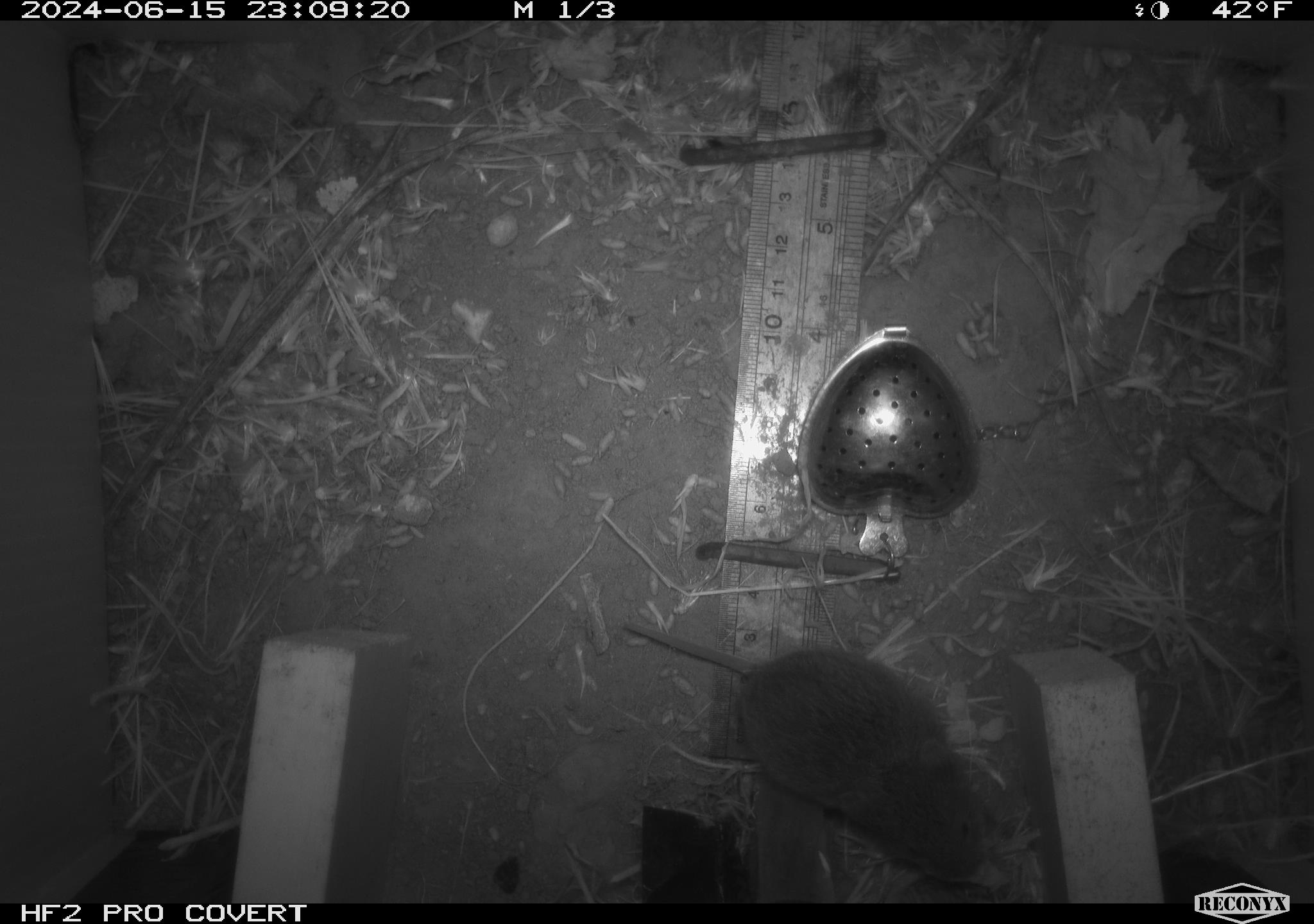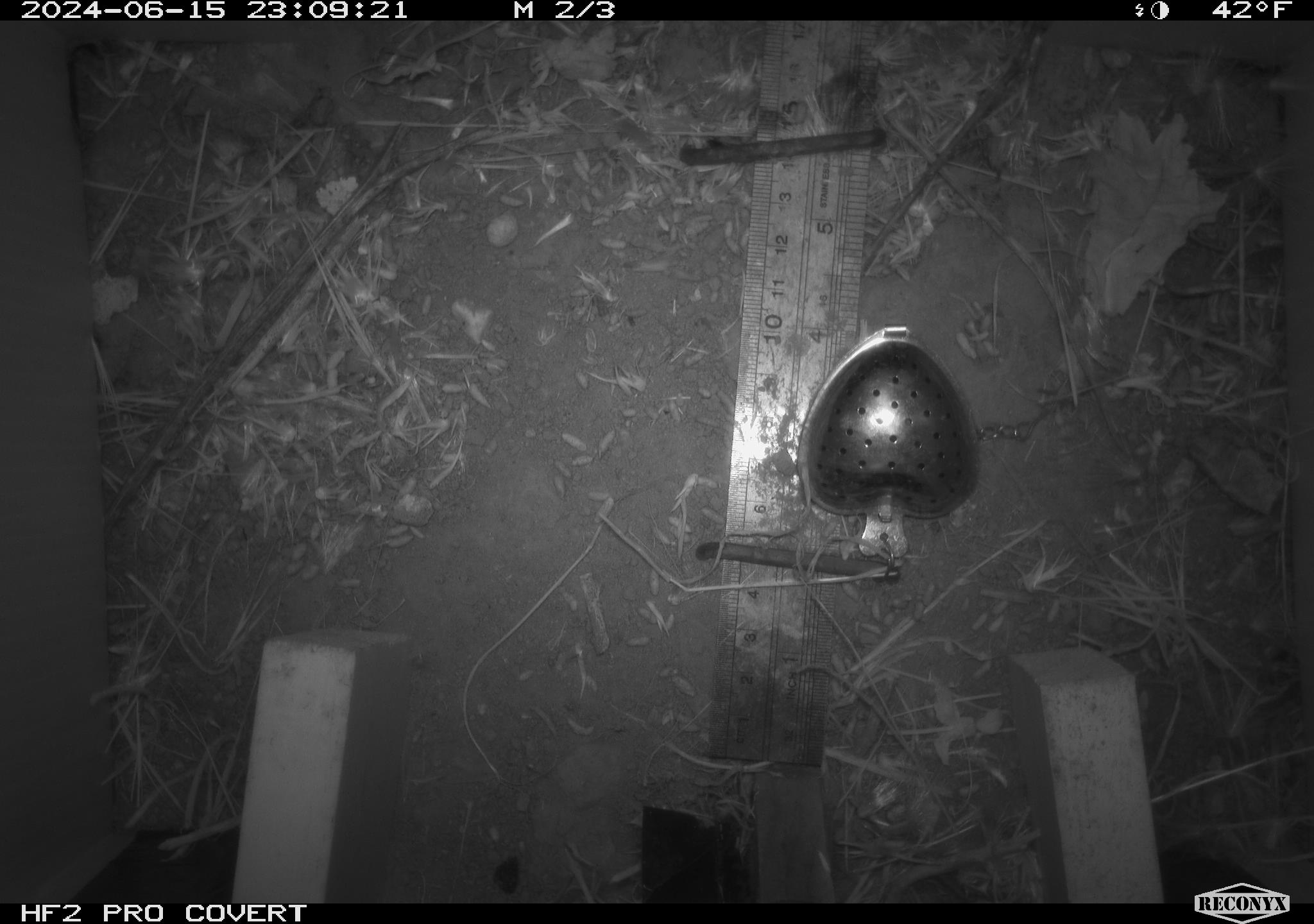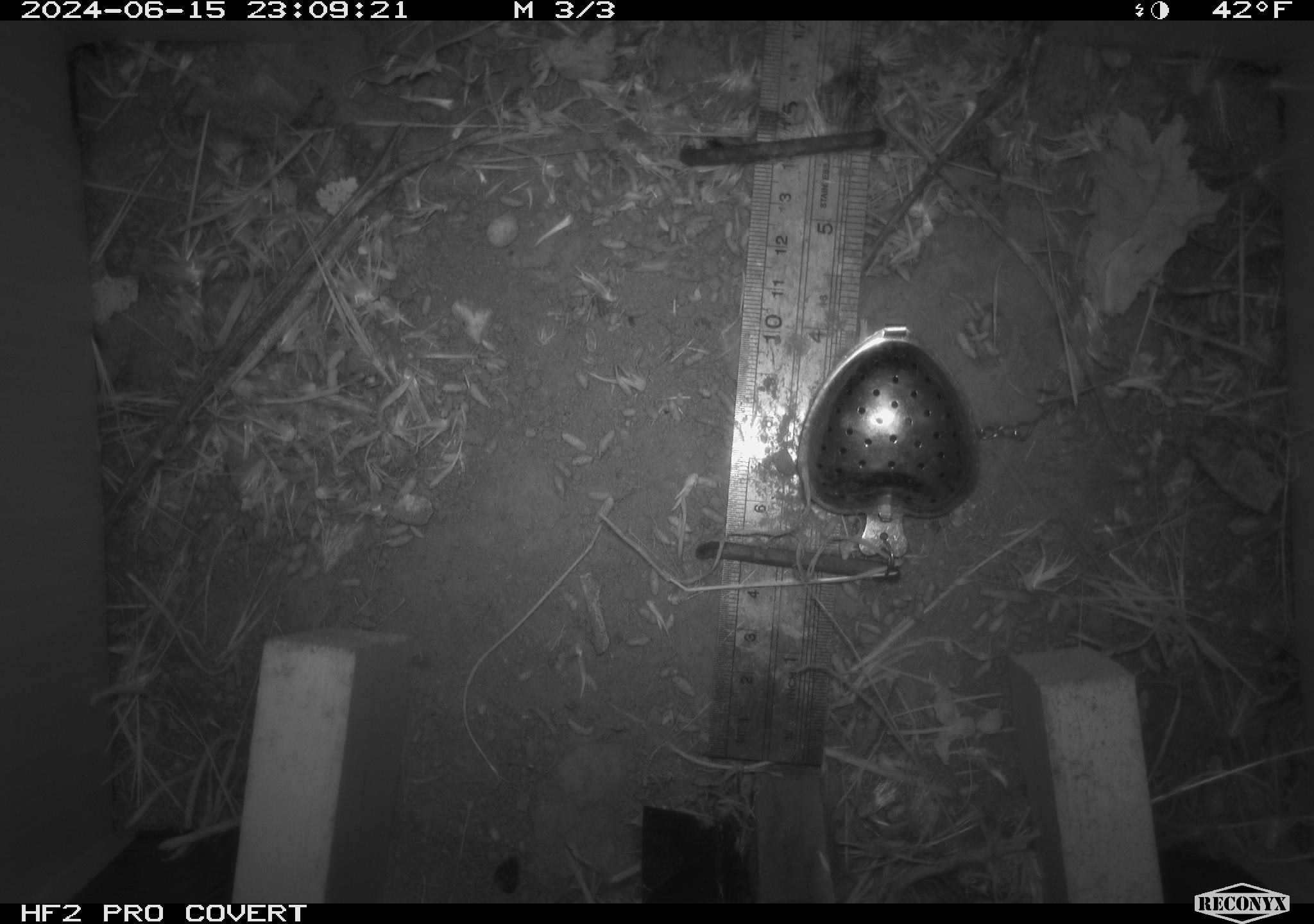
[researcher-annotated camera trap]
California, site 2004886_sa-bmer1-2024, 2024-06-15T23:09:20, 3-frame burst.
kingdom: Animalia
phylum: Chordata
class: Mammalia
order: Rodentia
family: Cricetidae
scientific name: Cricetidae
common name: hamsters, voles, lemmings, and allies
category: cricetidae family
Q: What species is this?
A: Cricetidae family (hamsters, voles, lemmings, and allies) (Cricetidae).